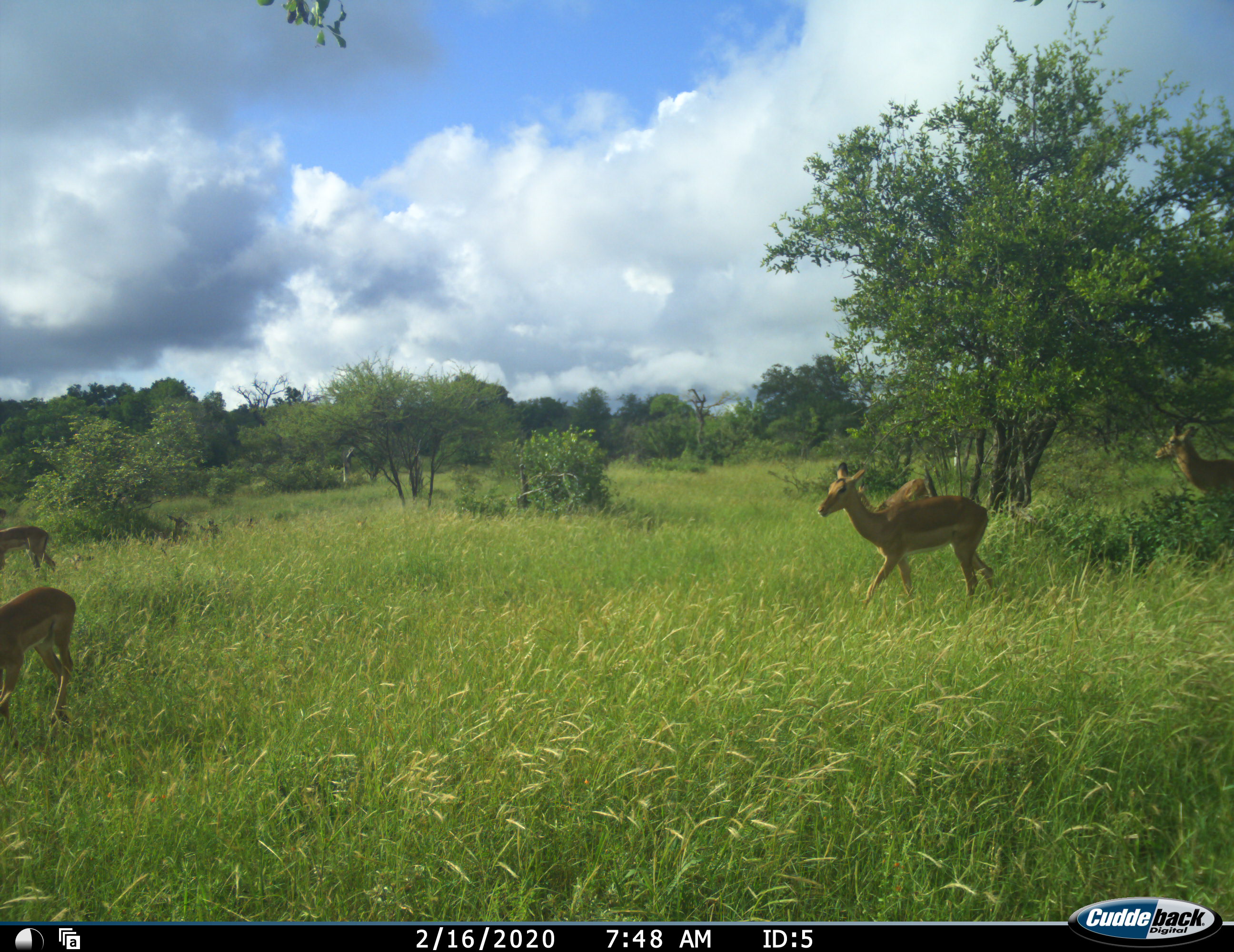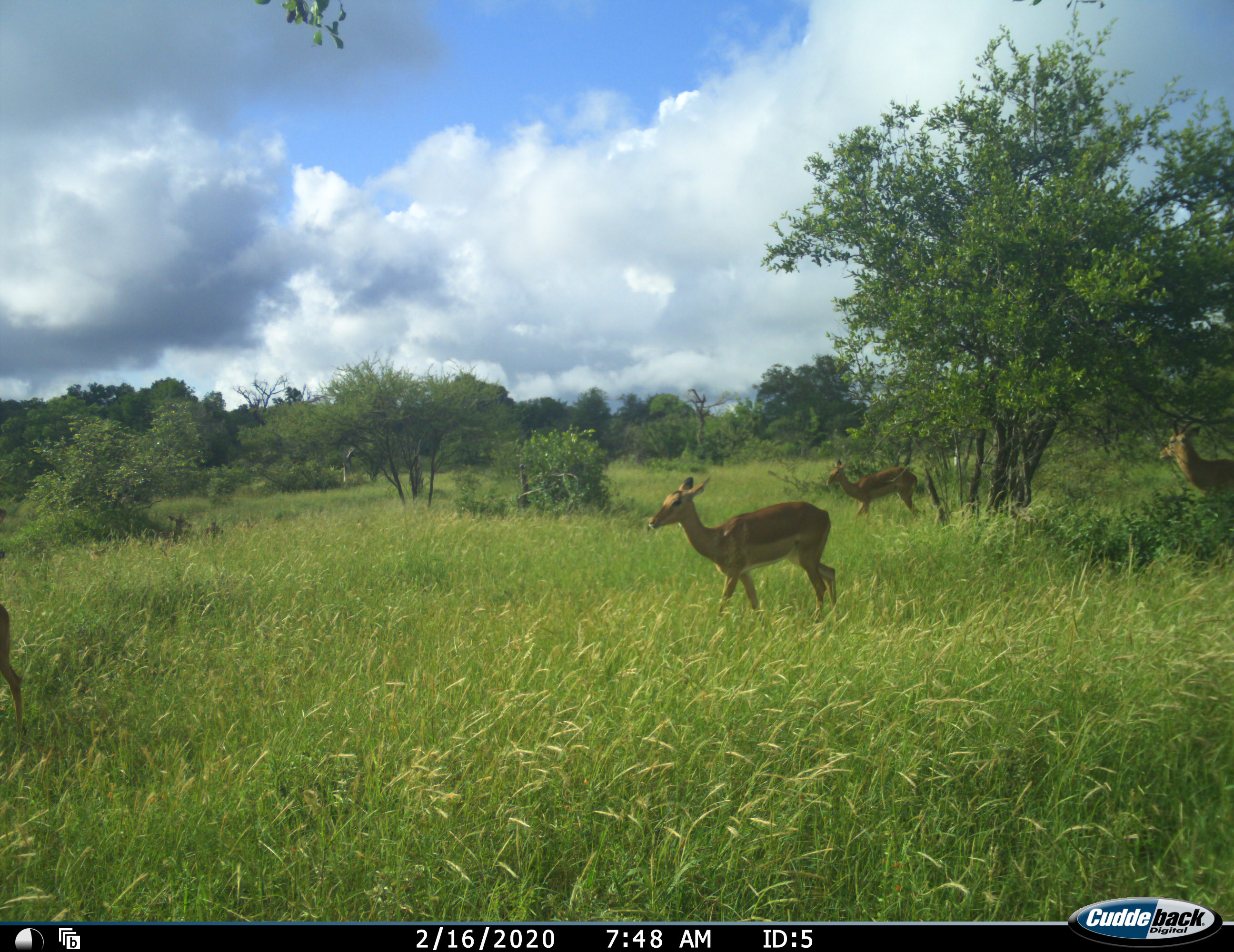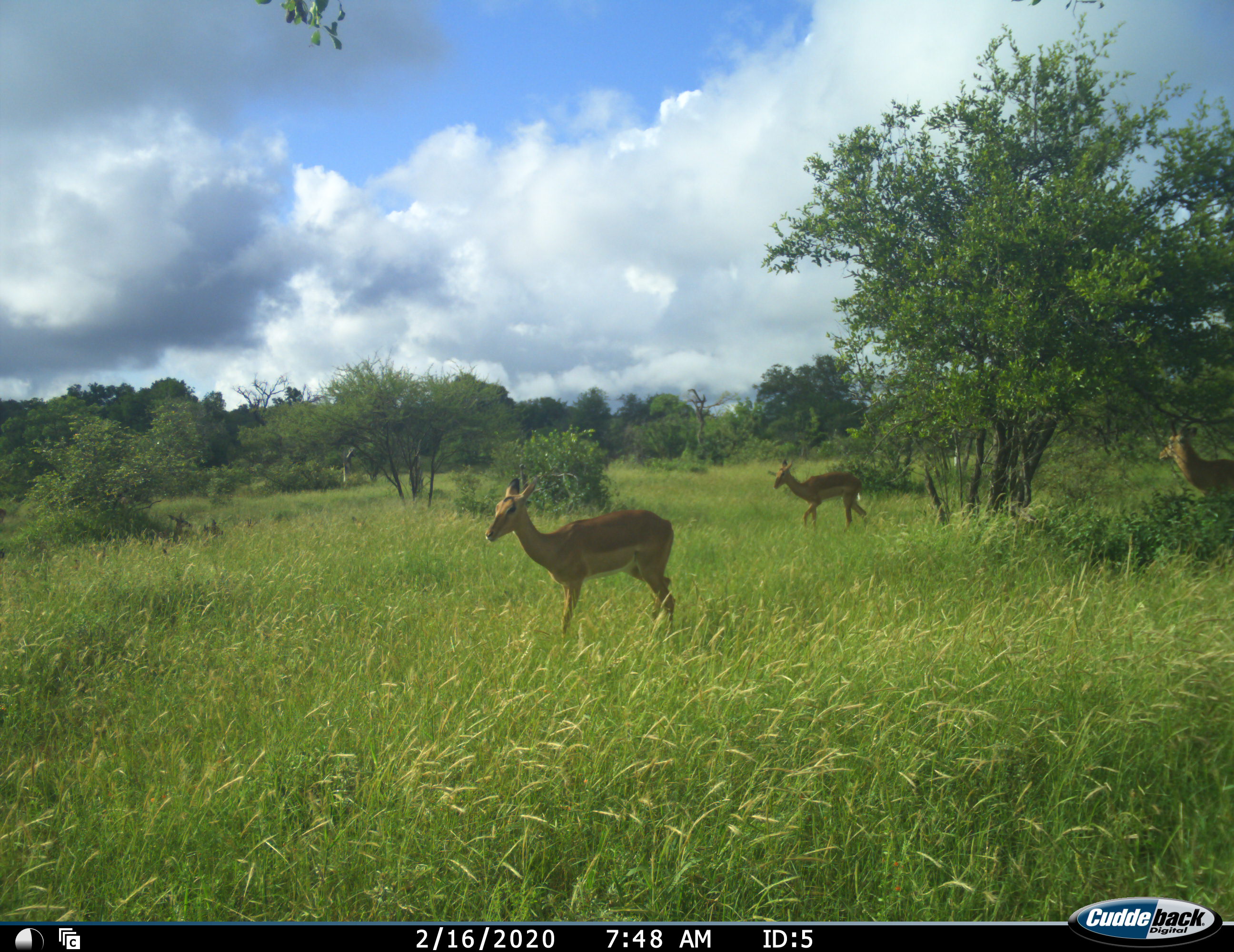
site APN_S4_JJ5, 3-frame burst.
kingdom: Animalia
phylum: Chordata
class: Mammalia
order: Artiodactyla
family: Bovidae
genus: Aepyceros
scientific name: Aepyceros melampus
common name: impala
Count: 5.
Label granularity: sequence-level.